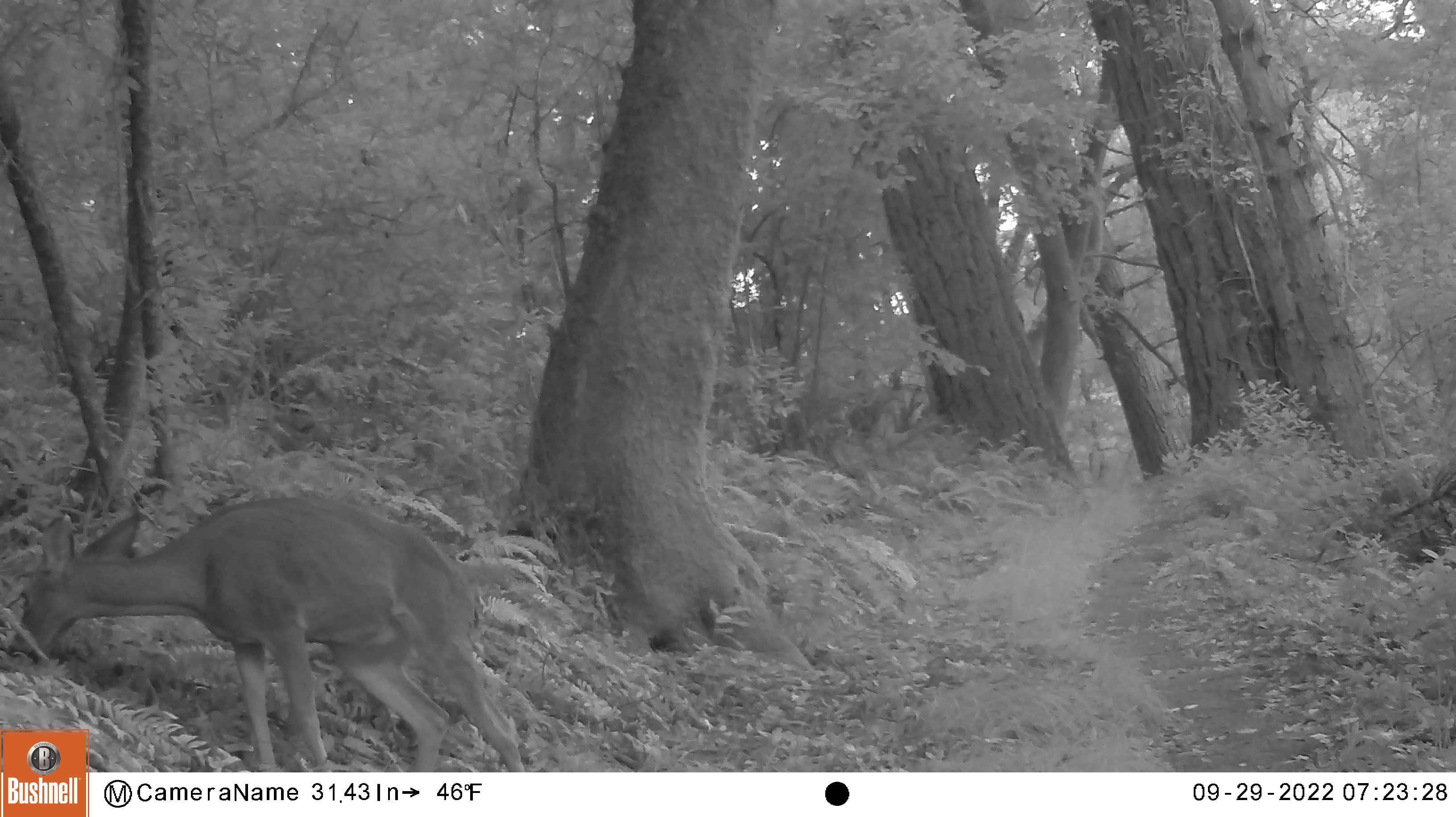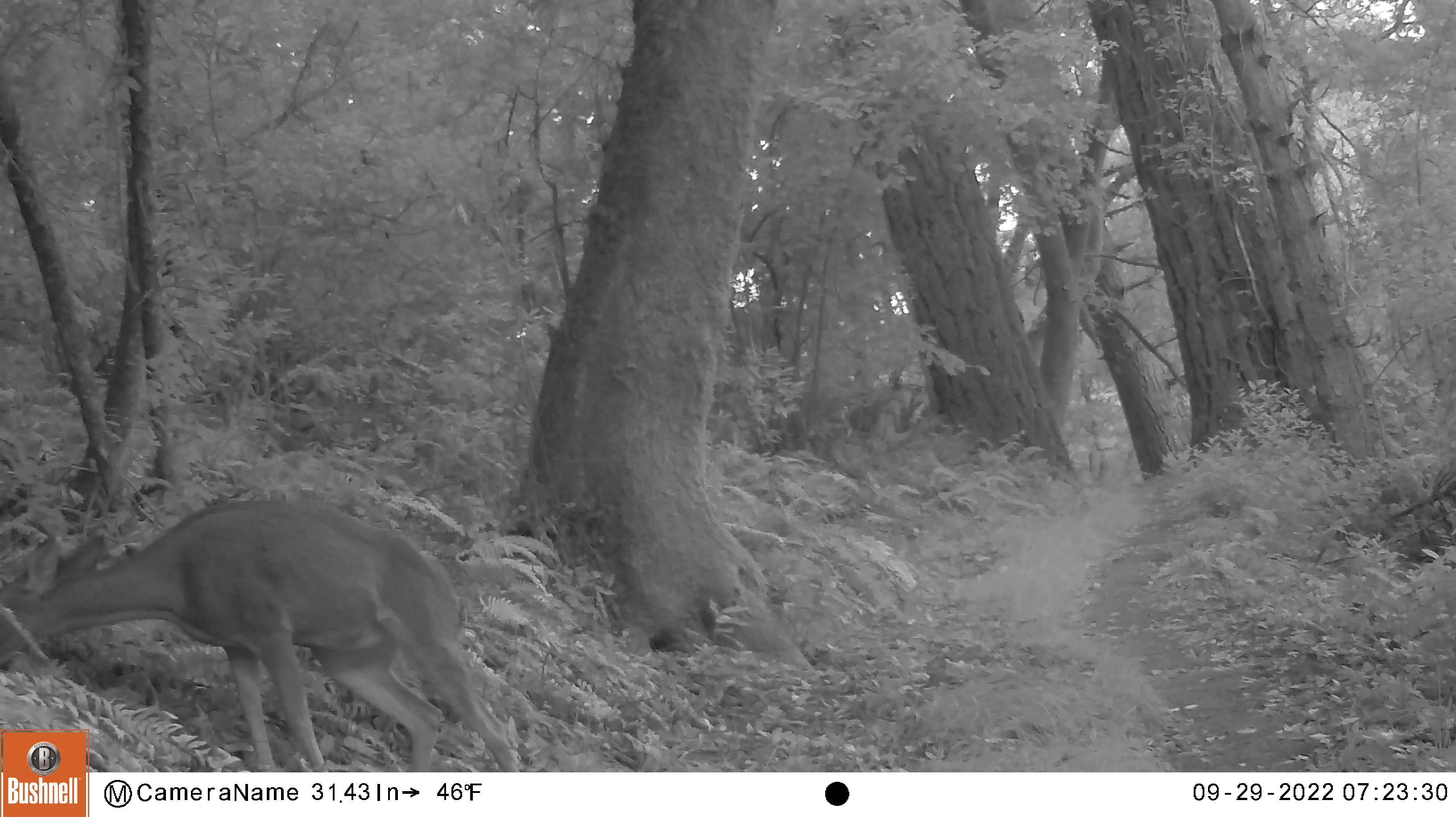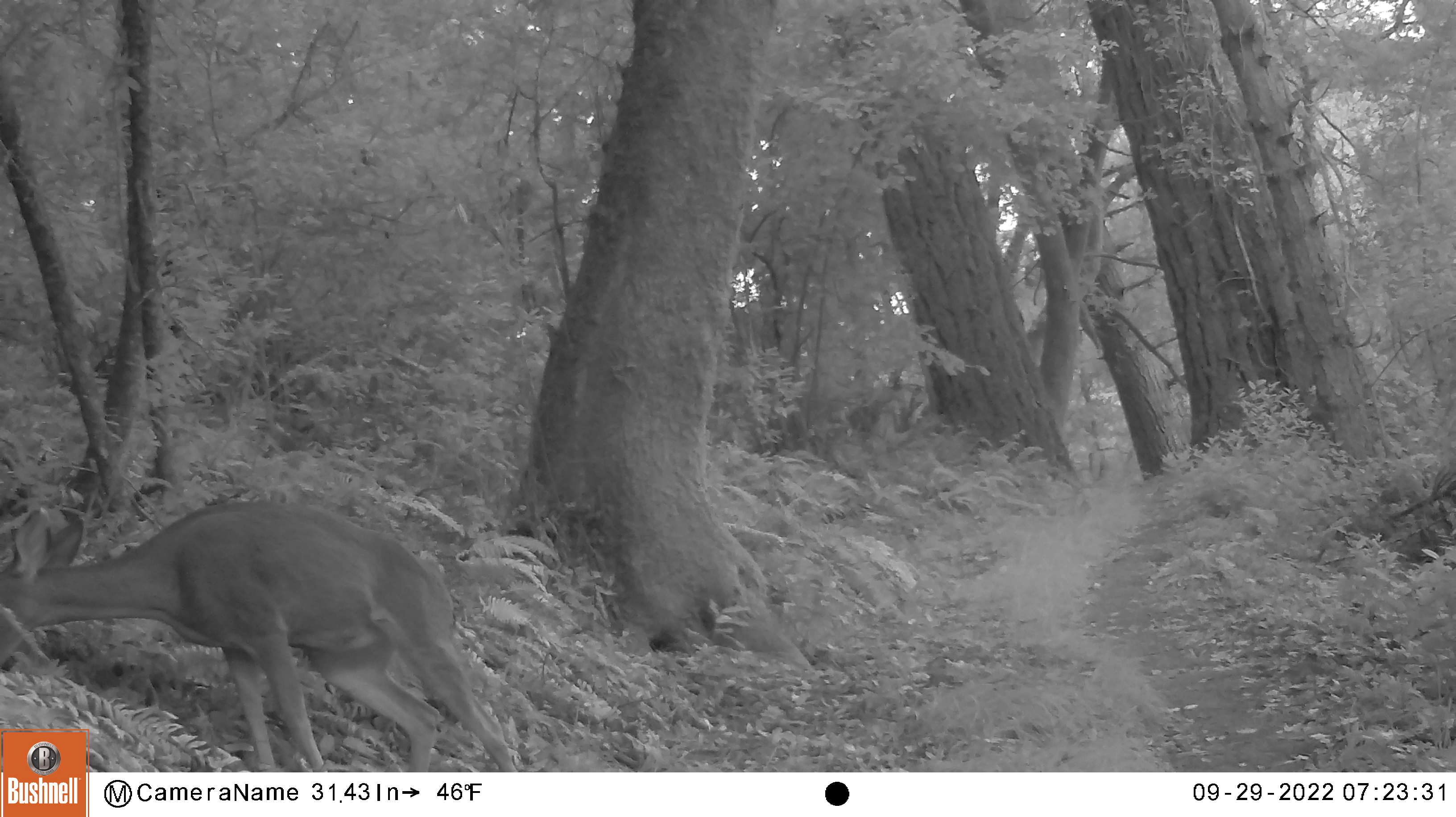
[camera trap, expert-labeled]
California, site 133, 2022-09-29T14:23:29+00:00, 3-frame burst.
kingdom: Animalia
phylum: Chordata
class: Mammalia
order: Artiodactyla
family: Cervidae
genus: Odocoileus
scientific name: Odocoileus hemionus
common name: mule deer